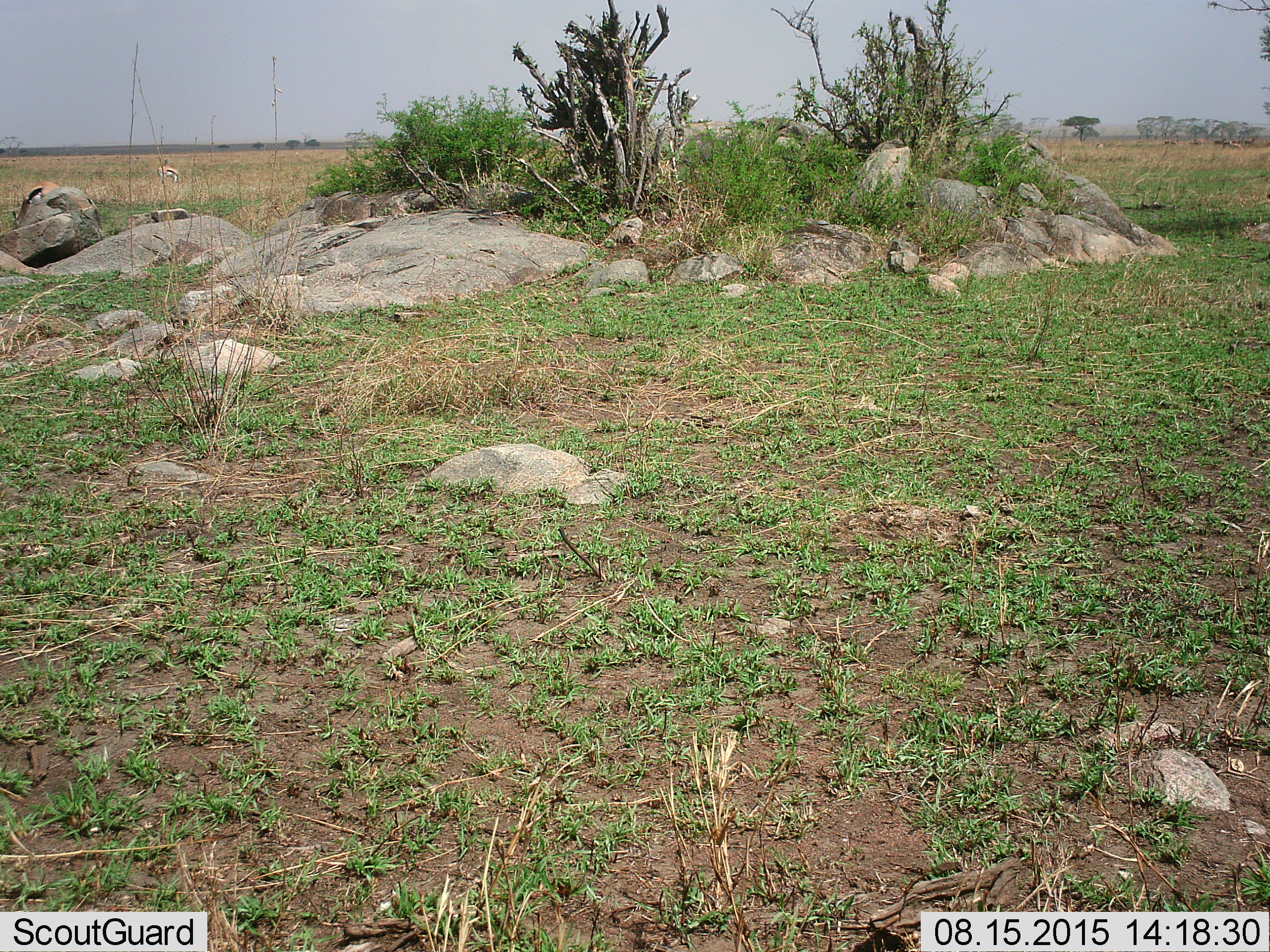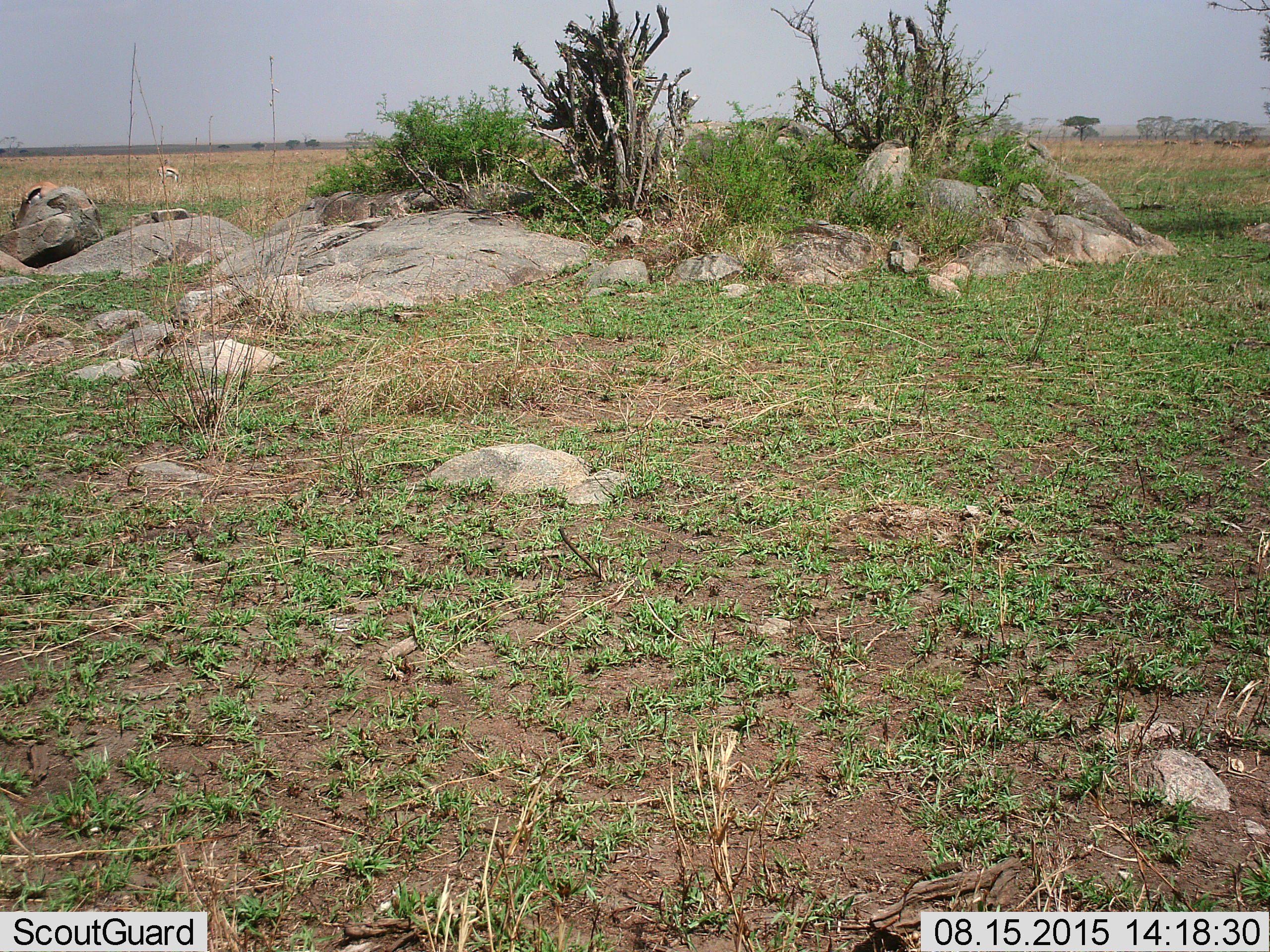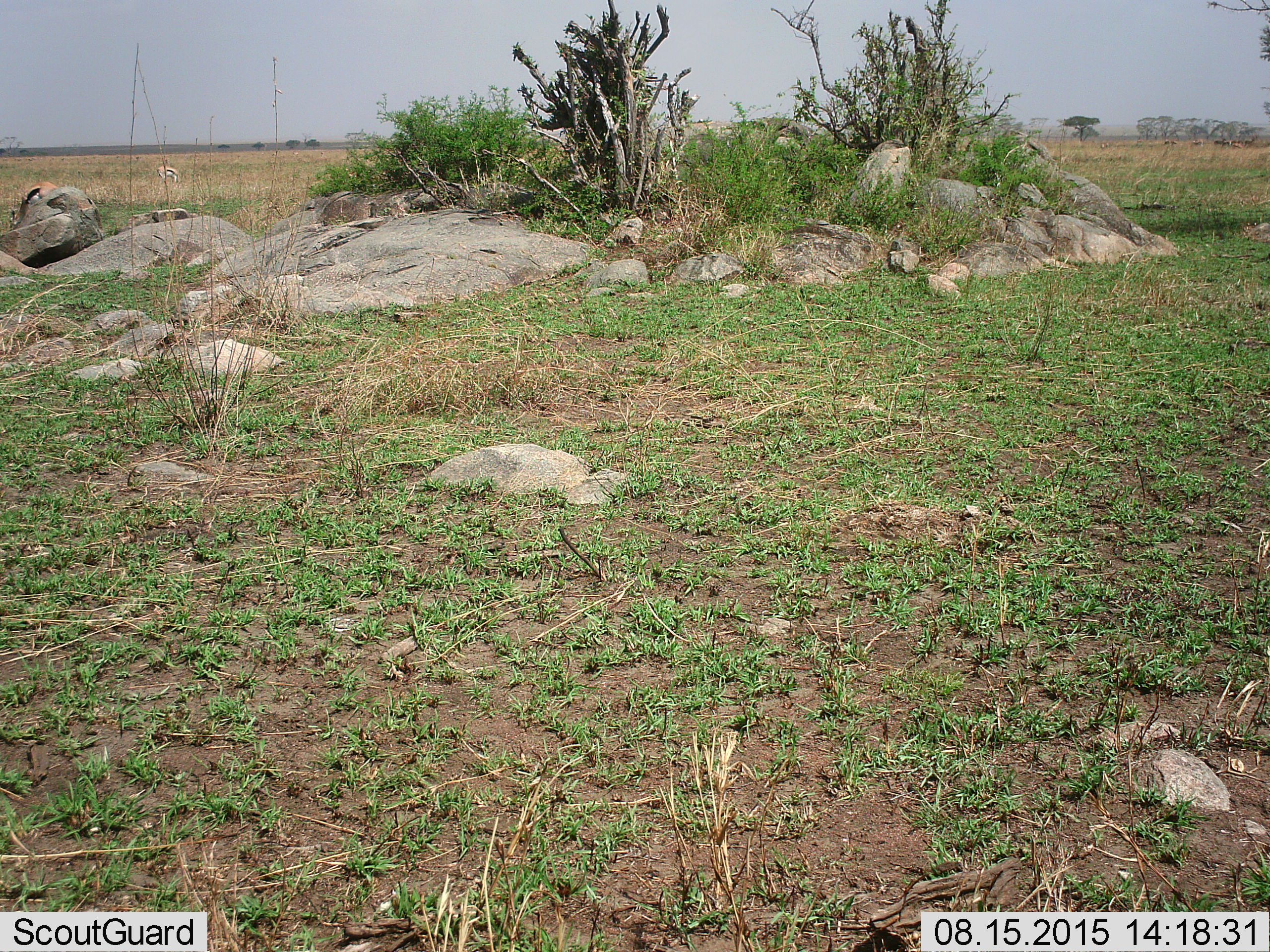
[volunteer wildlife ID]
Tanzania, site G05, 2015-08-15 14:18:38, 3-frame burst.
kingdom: Animalia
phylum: Chordata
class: Mammalia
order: Artiodactyla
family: Bovidae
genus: Eudorcas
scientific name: Eudorcas thomsonii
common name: thomson's gazelle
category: gazellethomsons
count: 8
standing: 50%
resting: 0%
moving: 25%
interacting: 0%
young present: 8%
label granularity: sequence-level